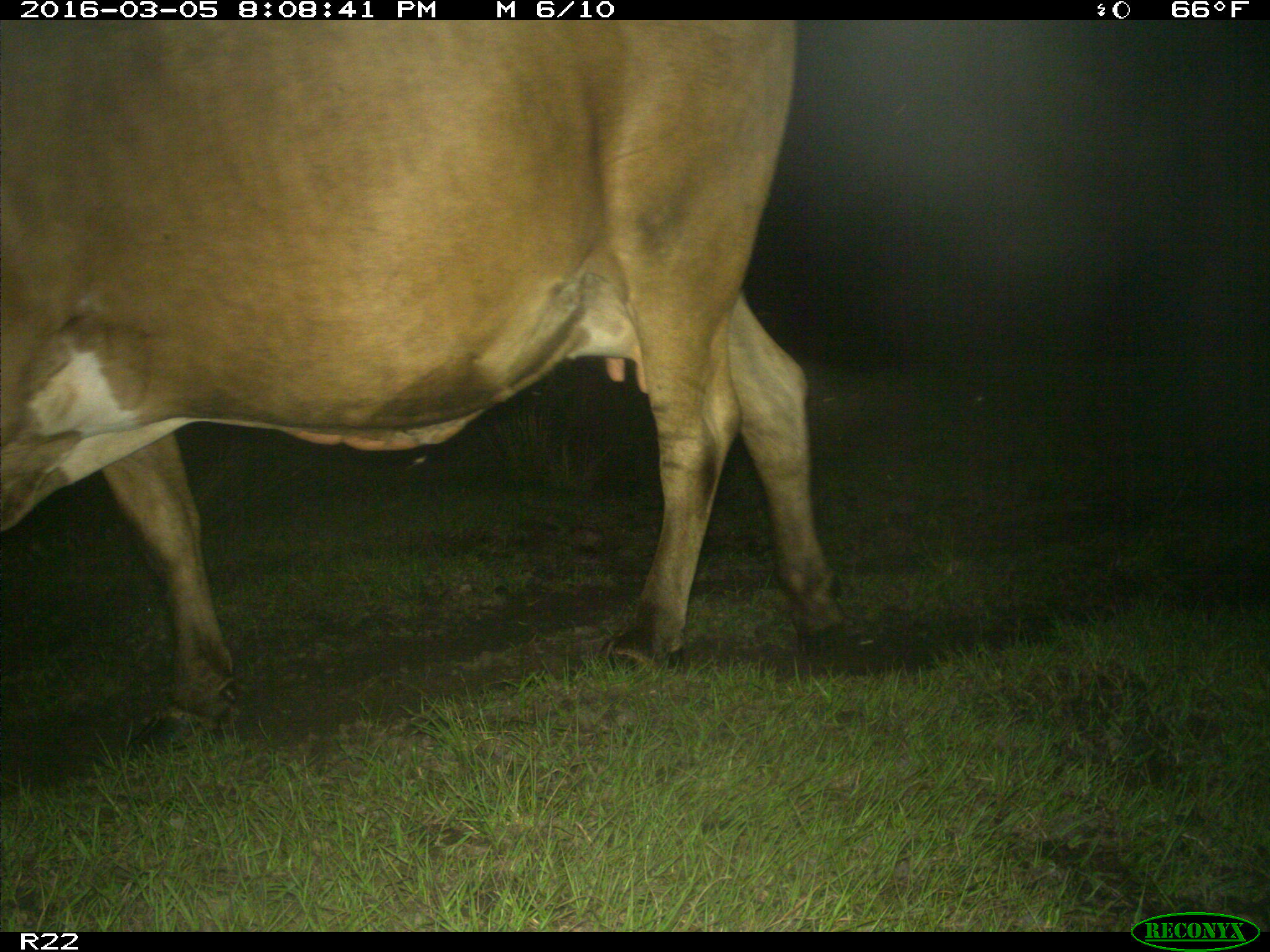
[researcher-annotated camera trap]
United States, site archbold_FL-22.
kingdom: Animalia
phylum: Chordata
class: Mammalia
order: Artiodactyla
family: Bovidae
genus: Bos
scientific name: Bos taurus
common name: domestic cow